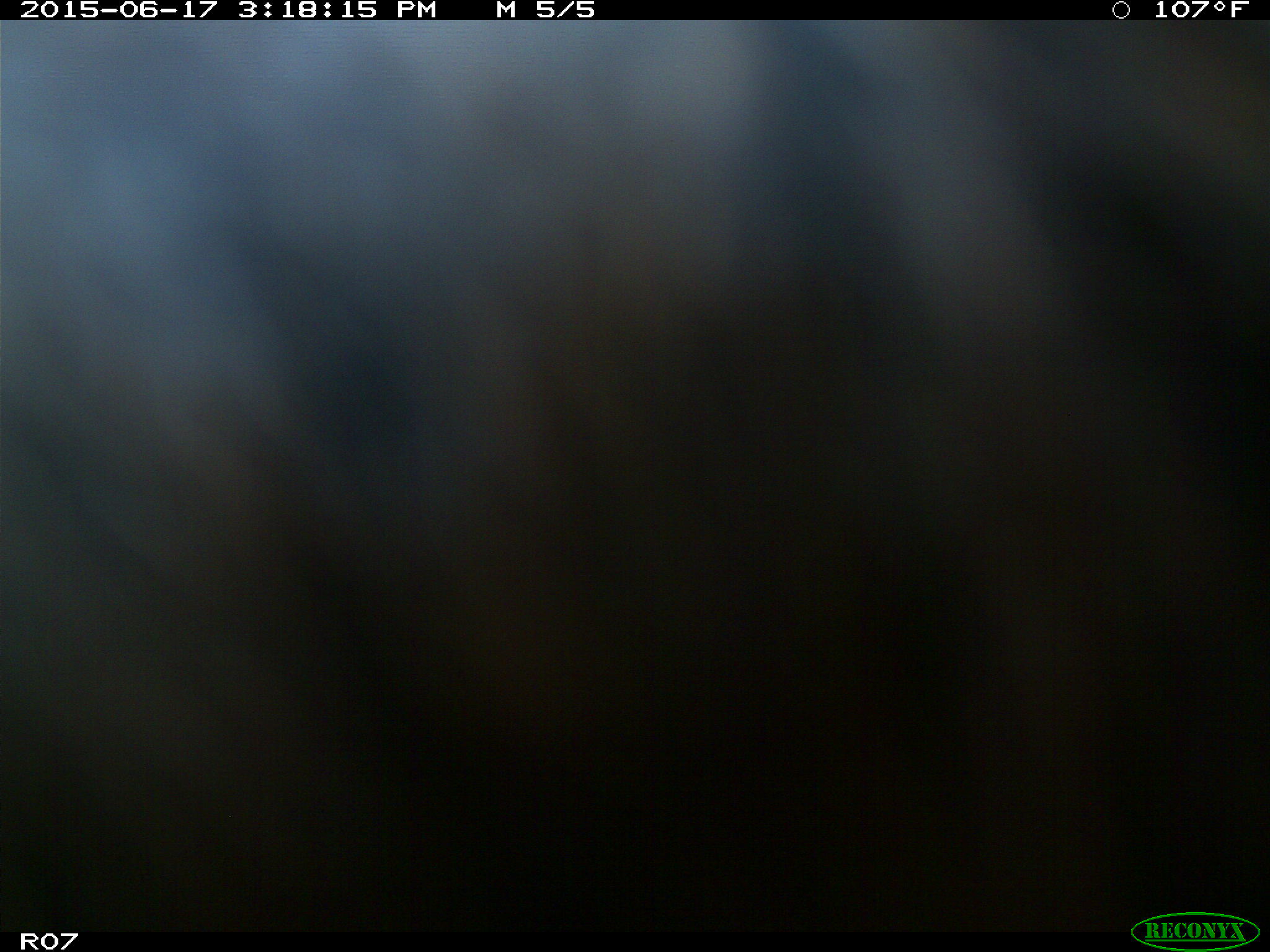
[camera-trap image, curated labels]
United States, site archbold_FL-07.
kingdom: Animalia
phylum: Chordata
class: Mammalia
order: Artiodactyla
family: Bovidae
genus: Bos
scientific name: Bos taurus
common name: domestic cow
Bos taurus (domestic cow).